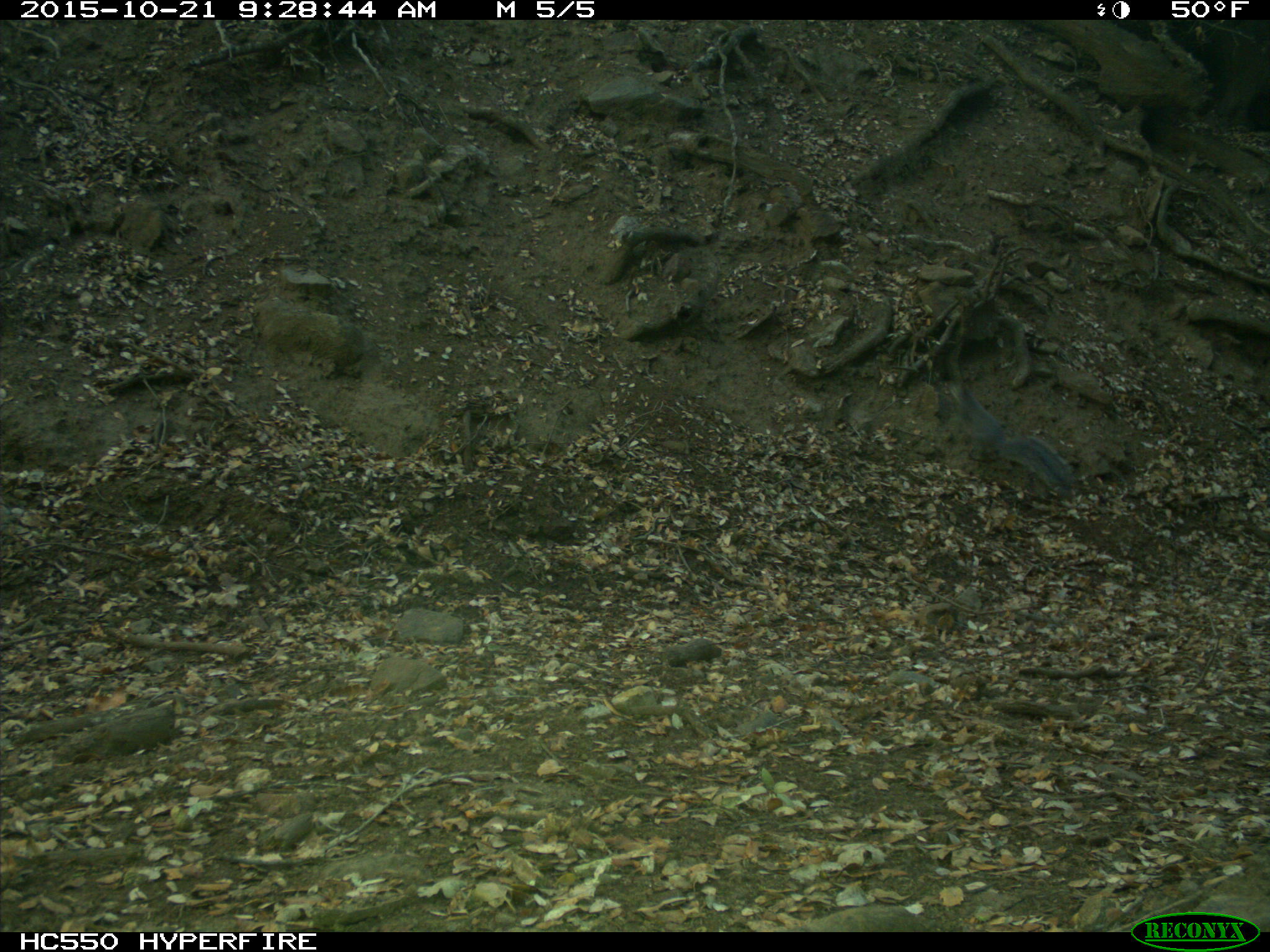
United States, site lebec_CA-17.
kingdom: Animalia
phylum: Chordata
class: Mammalia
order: Rodentia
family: Sciuridae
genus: Sciurus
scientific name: Sciurus carolinensis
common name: eastern gray squirrel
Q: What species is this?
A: Sciurus carolinensis (eastern gray squirrel).